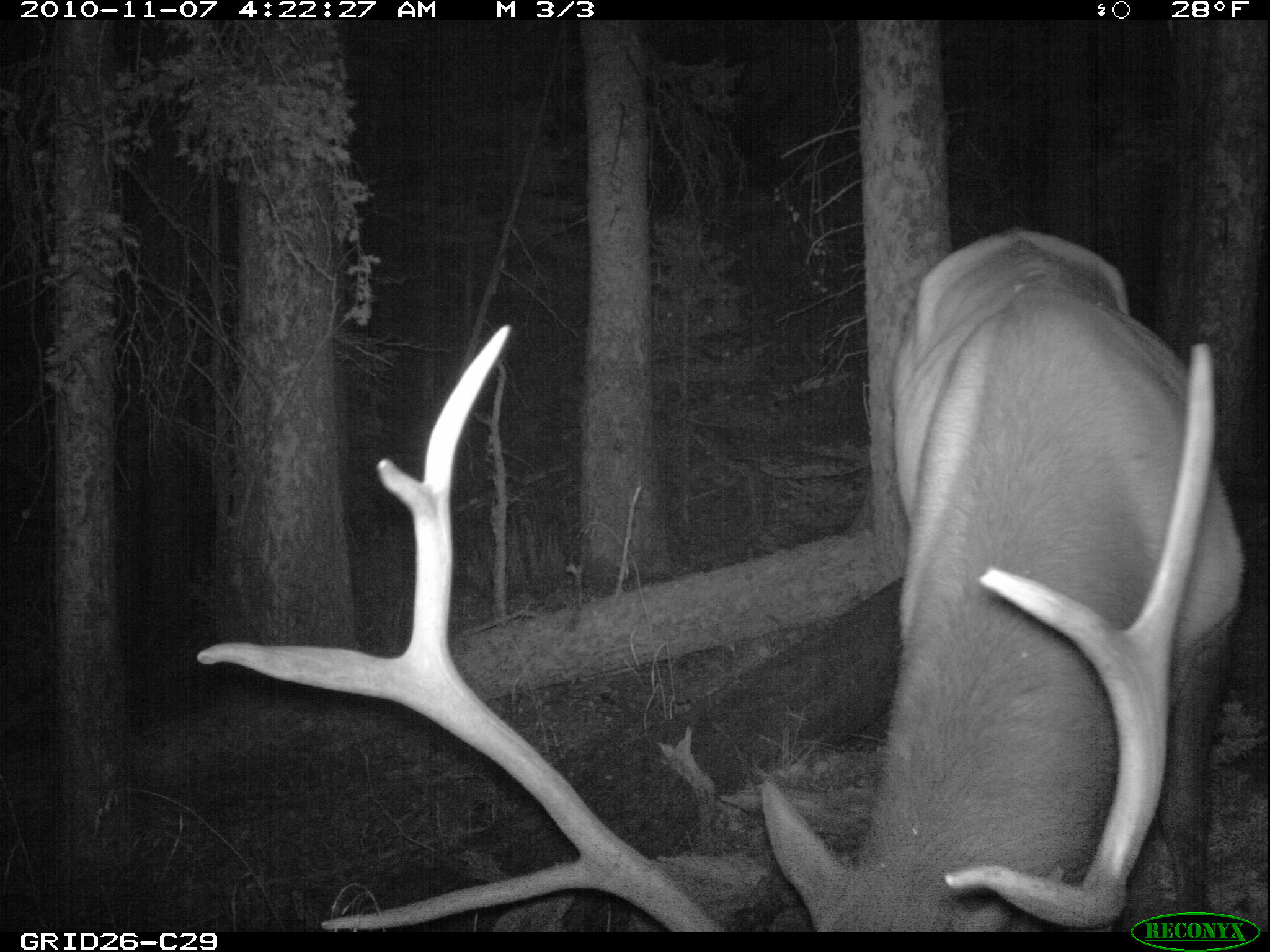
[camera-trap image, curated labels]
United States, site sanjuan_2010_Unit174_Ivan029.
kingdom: Animalia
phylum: Chordata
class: Mammalia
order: Artiodactyla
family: Cervidae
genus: Cervus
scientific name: Cervus elaphus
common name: red deer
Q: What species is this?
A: Cervus elaphus (red deer).